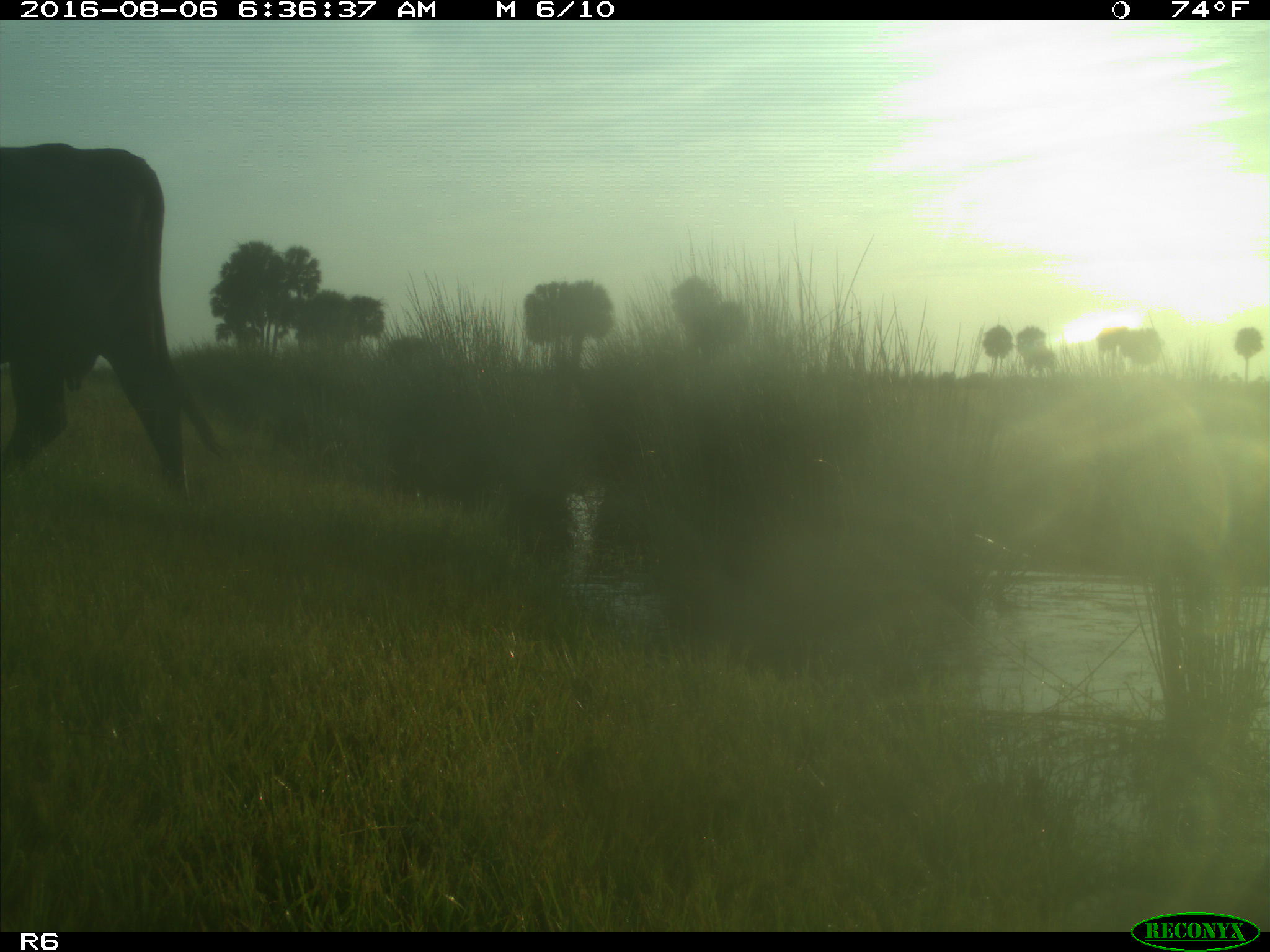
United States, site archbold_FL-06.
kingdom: Animalia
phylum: Chordata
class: Mammalia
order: Artiodactyla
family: Bovidae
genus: Bos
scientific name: Bos taurus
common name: domestic cow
Bos taurus (domestic cow).